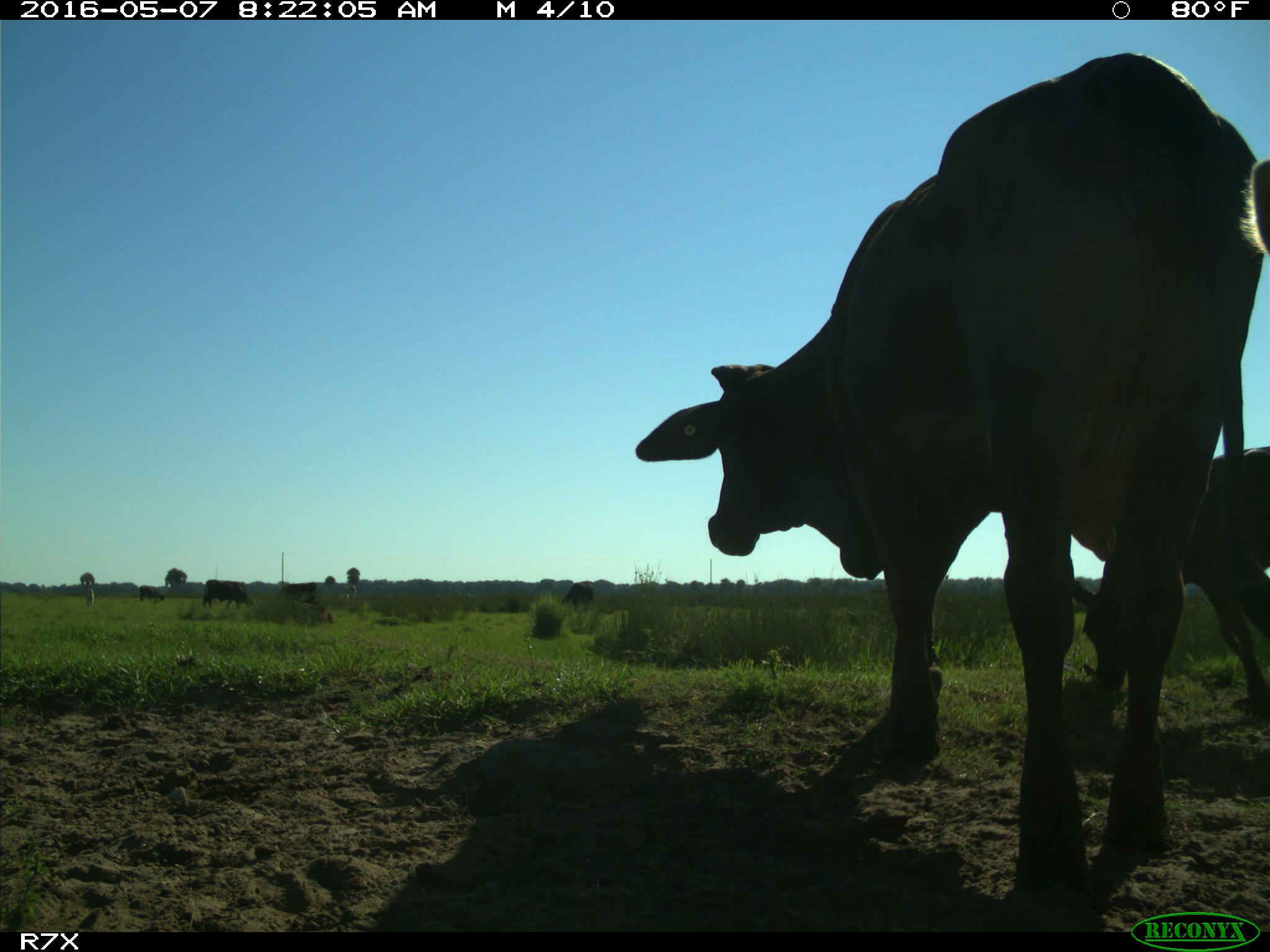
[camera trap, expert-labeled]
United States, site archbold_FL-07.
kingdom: Animalia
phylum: Chordata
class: Mammalia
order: Artiodactyla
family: Bovidae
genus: Bos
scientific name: Bos taurus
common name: domestic cow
Bos taurus (domestic cow).